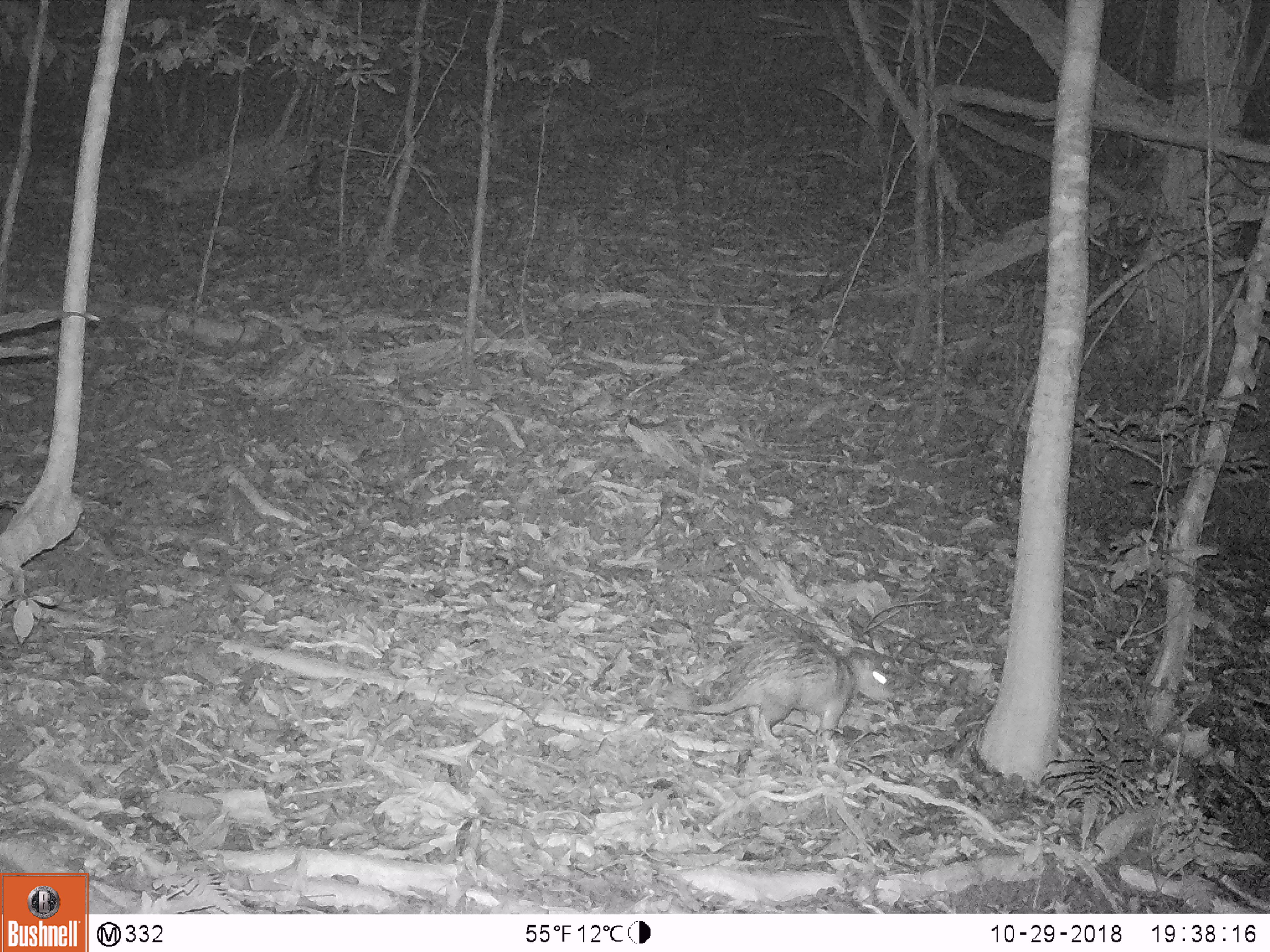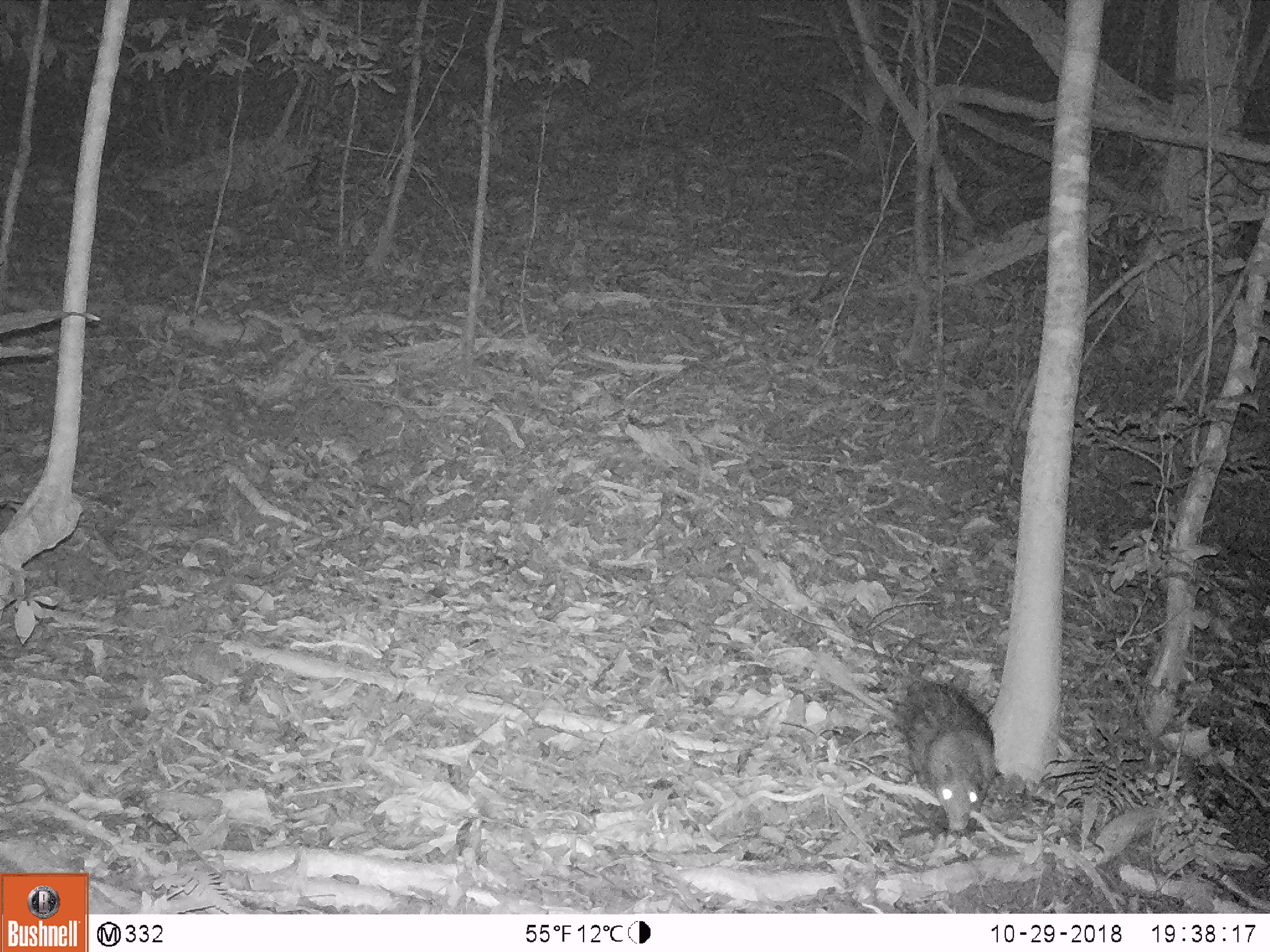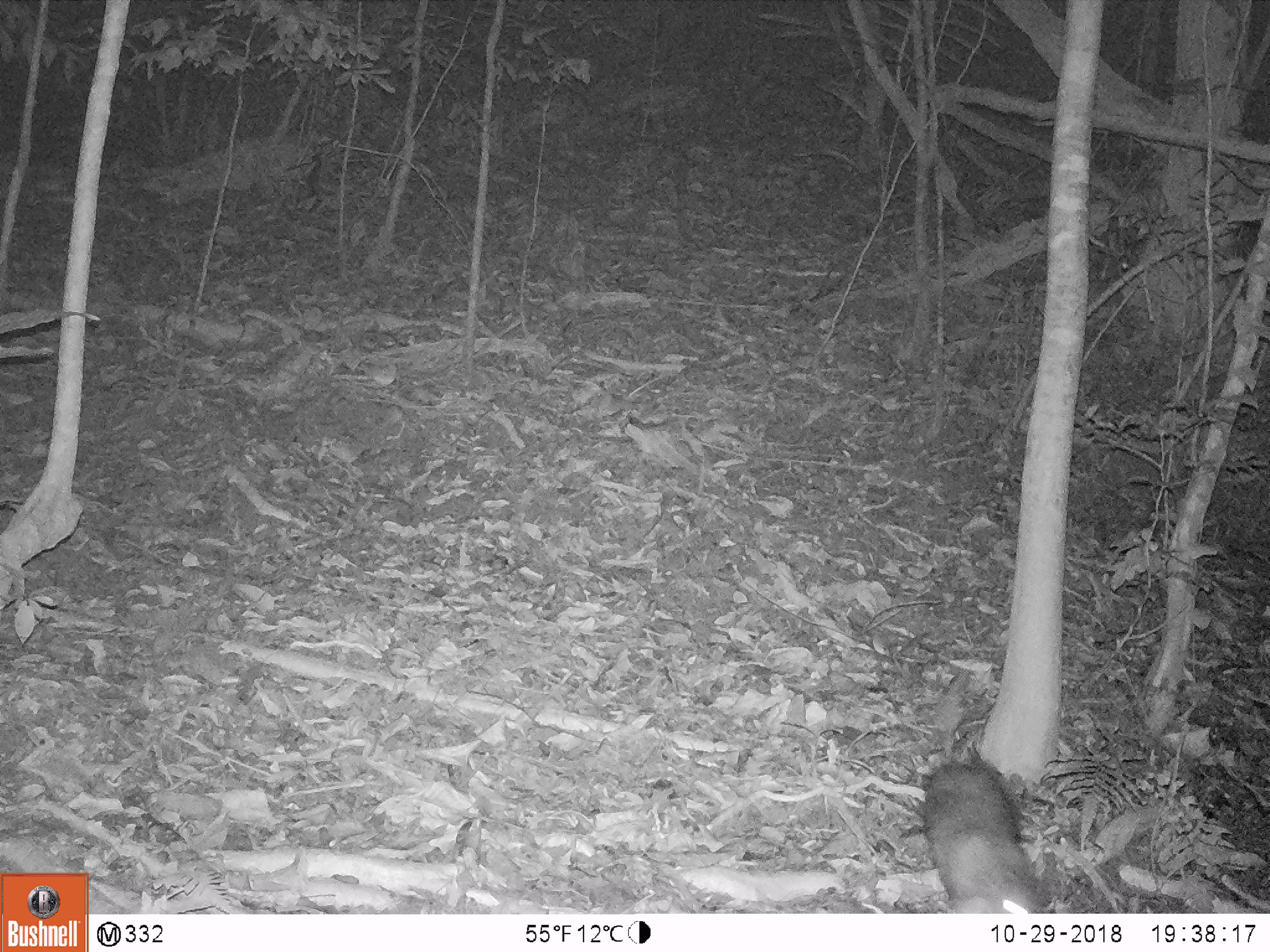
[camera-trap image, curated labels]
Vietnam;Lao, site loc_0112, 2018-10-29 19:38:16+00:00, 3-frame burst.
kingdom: Animalia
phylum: Chordata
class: Mammalia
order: Rodentia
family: Hystricidae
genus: Atherurus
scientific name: Atherurus macrourus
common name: asiatic brush-tailed porcupine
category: asiatic brush tailed porcupine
Asiatic brush tailed porcupine (asiatic brush-tailed porcupine) (Atherurus macrourus). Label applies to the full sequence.